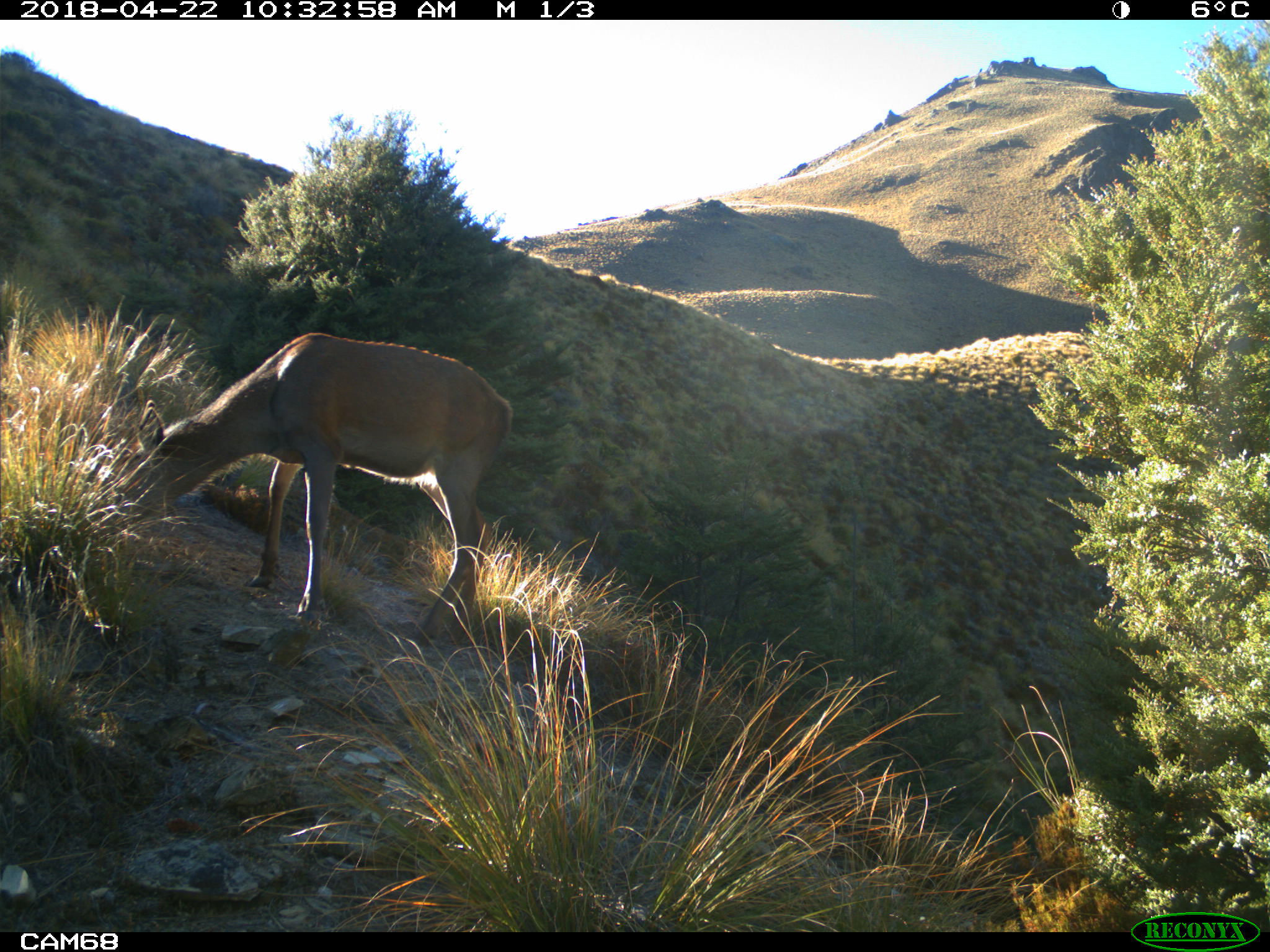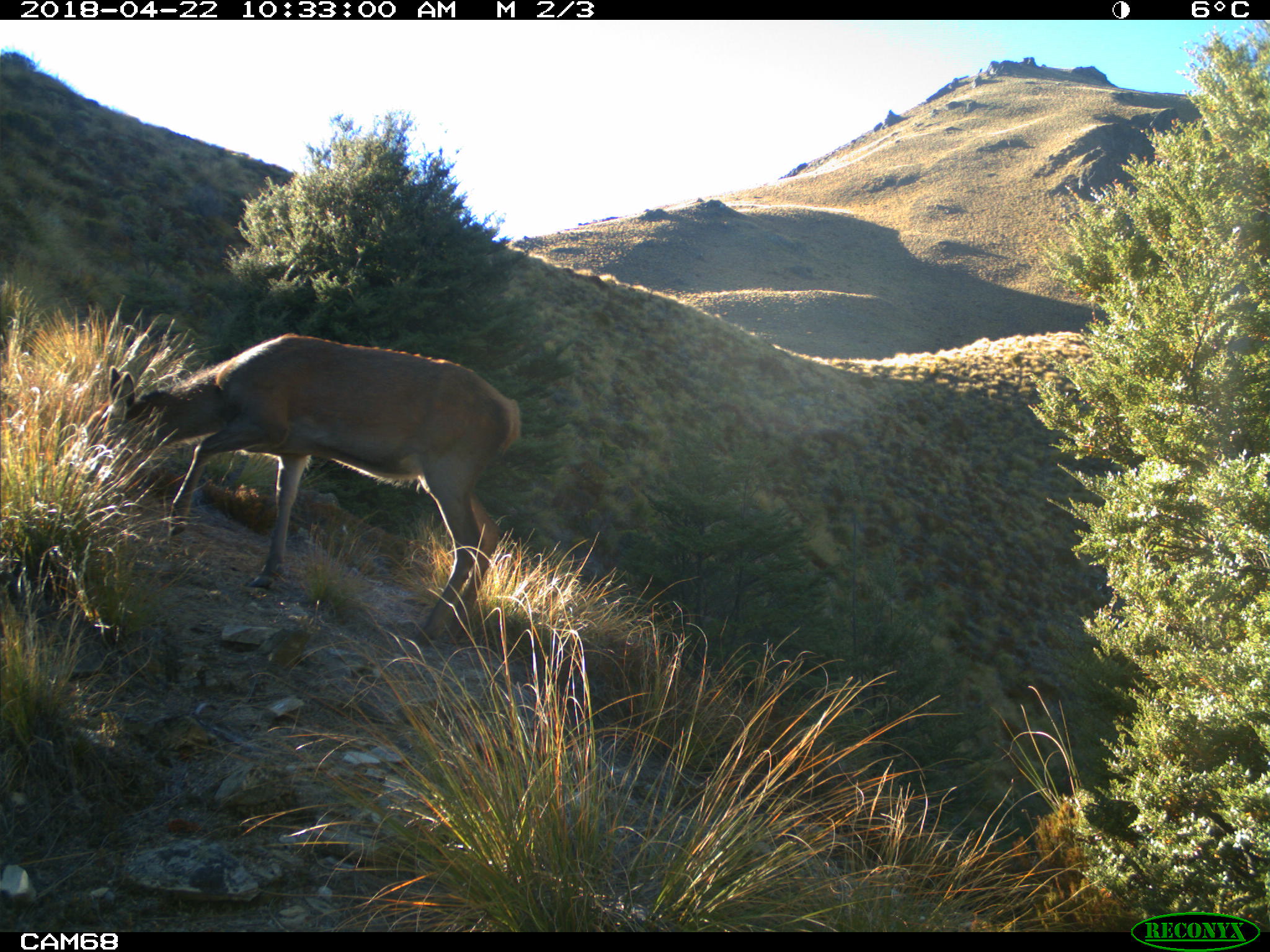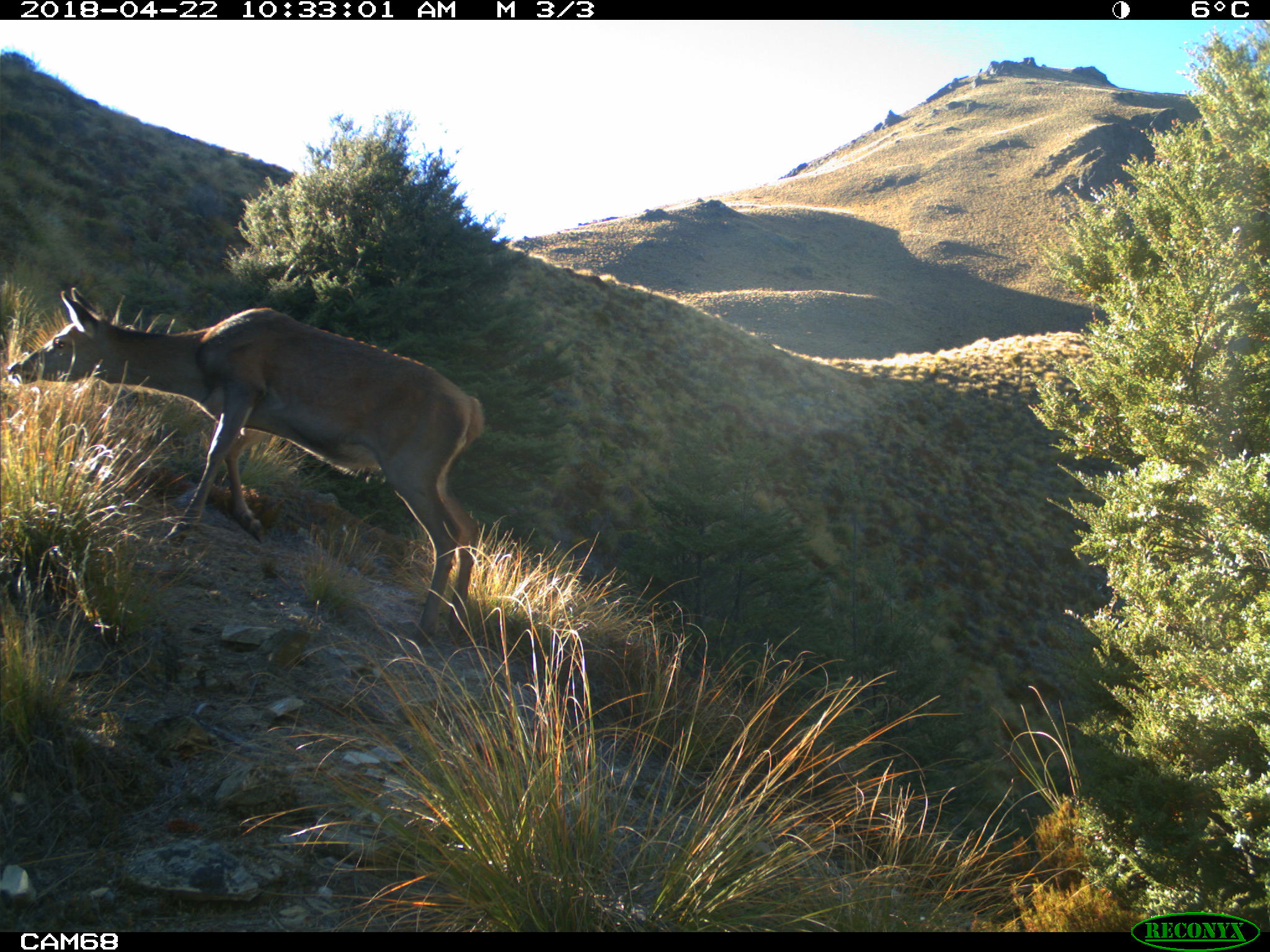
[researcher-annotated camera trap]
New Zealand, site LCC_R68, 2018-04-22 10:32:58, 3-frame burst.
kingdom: Animalia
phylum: Chordata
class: Mammalia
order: Artiodactyla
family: Cervidae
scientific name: Cervidae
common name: deer